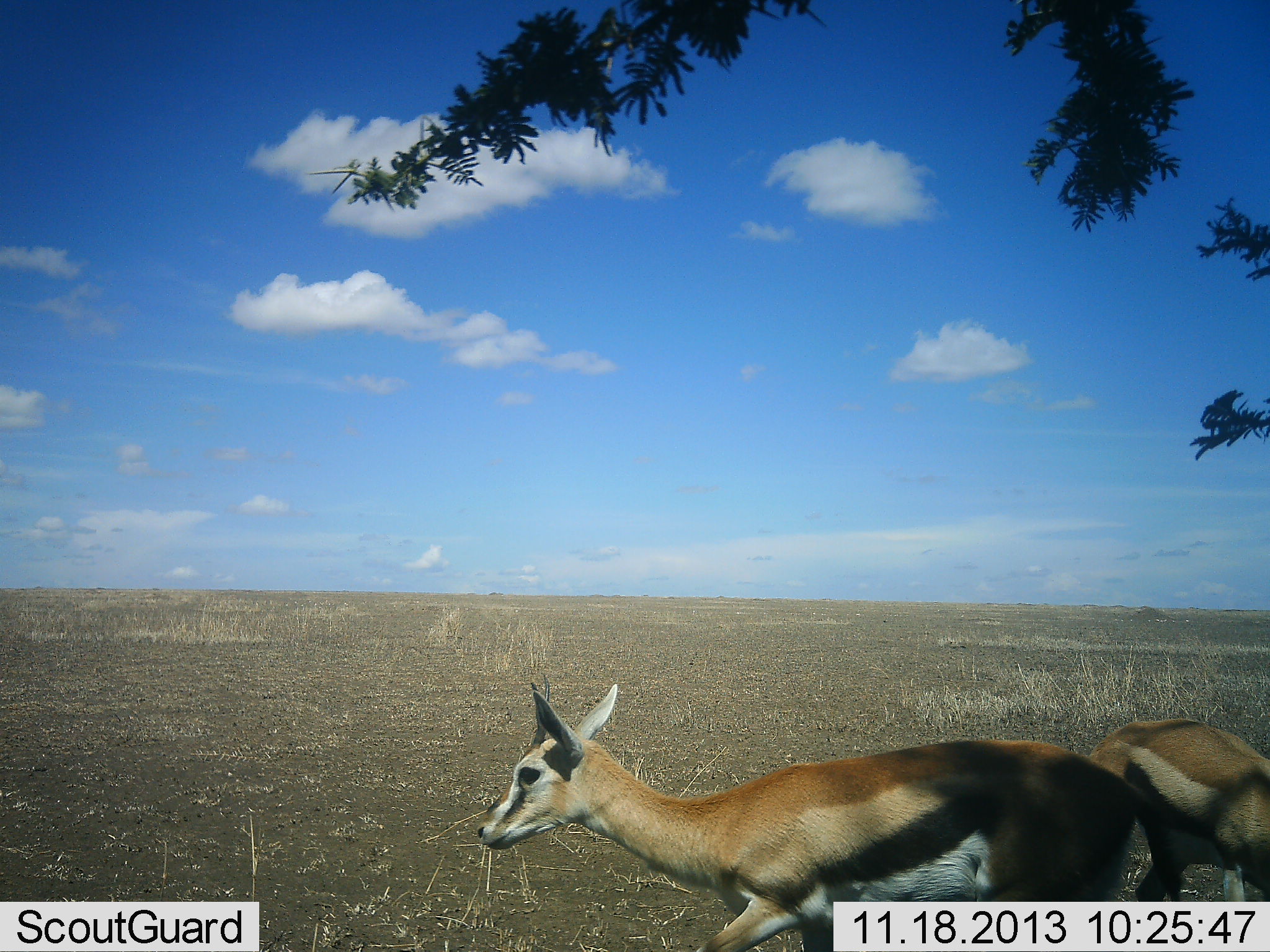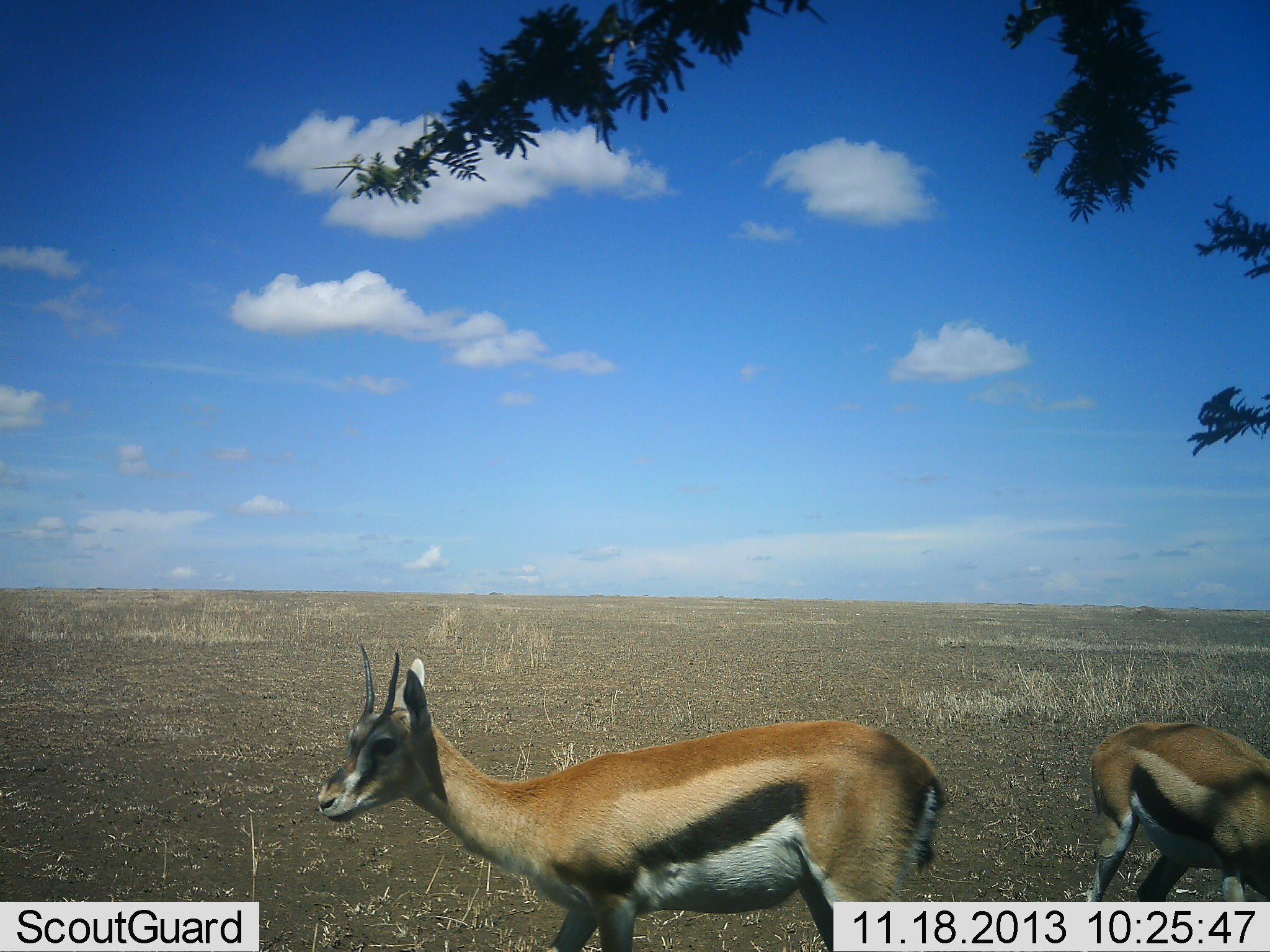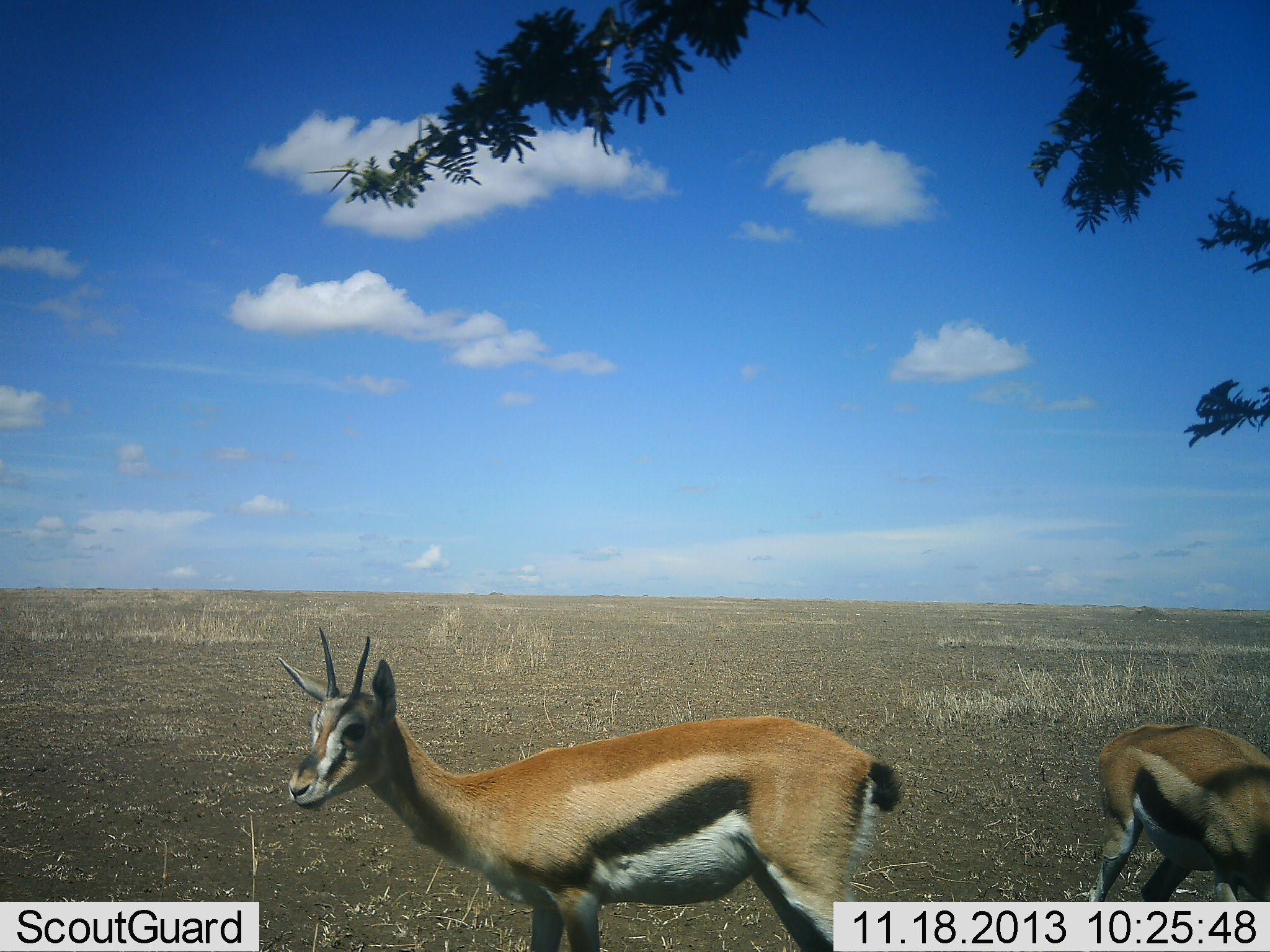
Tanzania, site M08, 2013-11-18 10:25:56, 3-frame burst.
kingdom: Animalia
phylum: Chordata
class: Mammalia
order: Artiodactyla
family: Bovidae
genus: Eudorcas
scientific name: Eudorcas thomsonii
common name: thomson's gazelle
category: gazellethomsons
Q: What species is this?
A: Gazellethomsons (thomson's gazelle) (Eudorcas thomsonii).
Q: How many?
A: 2.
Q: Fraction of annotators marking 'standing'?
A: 70%.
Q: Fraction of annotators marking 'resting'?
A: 0%.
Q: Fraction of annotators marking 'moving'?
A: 70%.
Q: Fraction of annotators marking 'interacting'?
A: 0%.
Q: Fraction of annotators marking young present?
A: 0%.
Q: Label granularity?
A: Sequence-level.